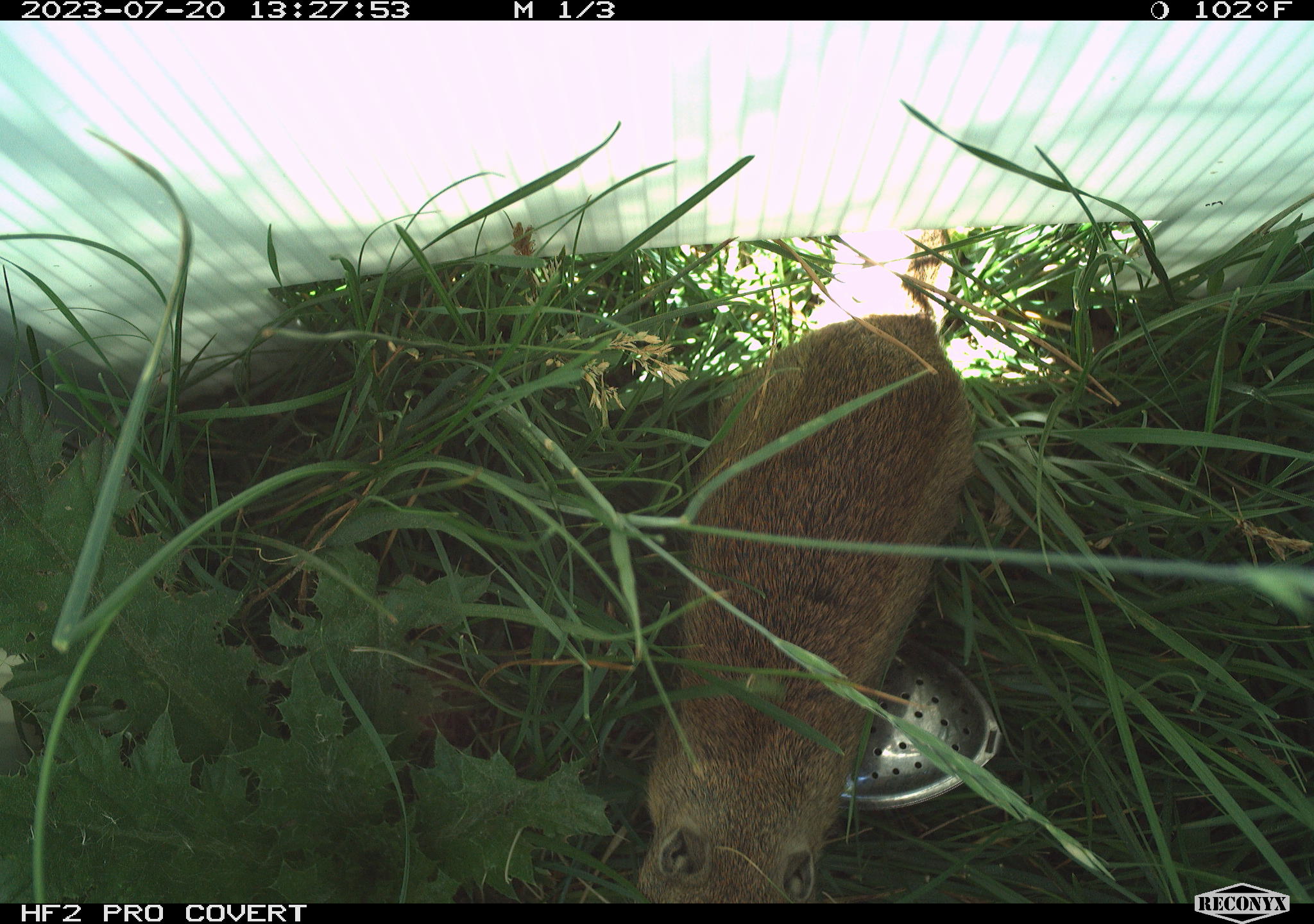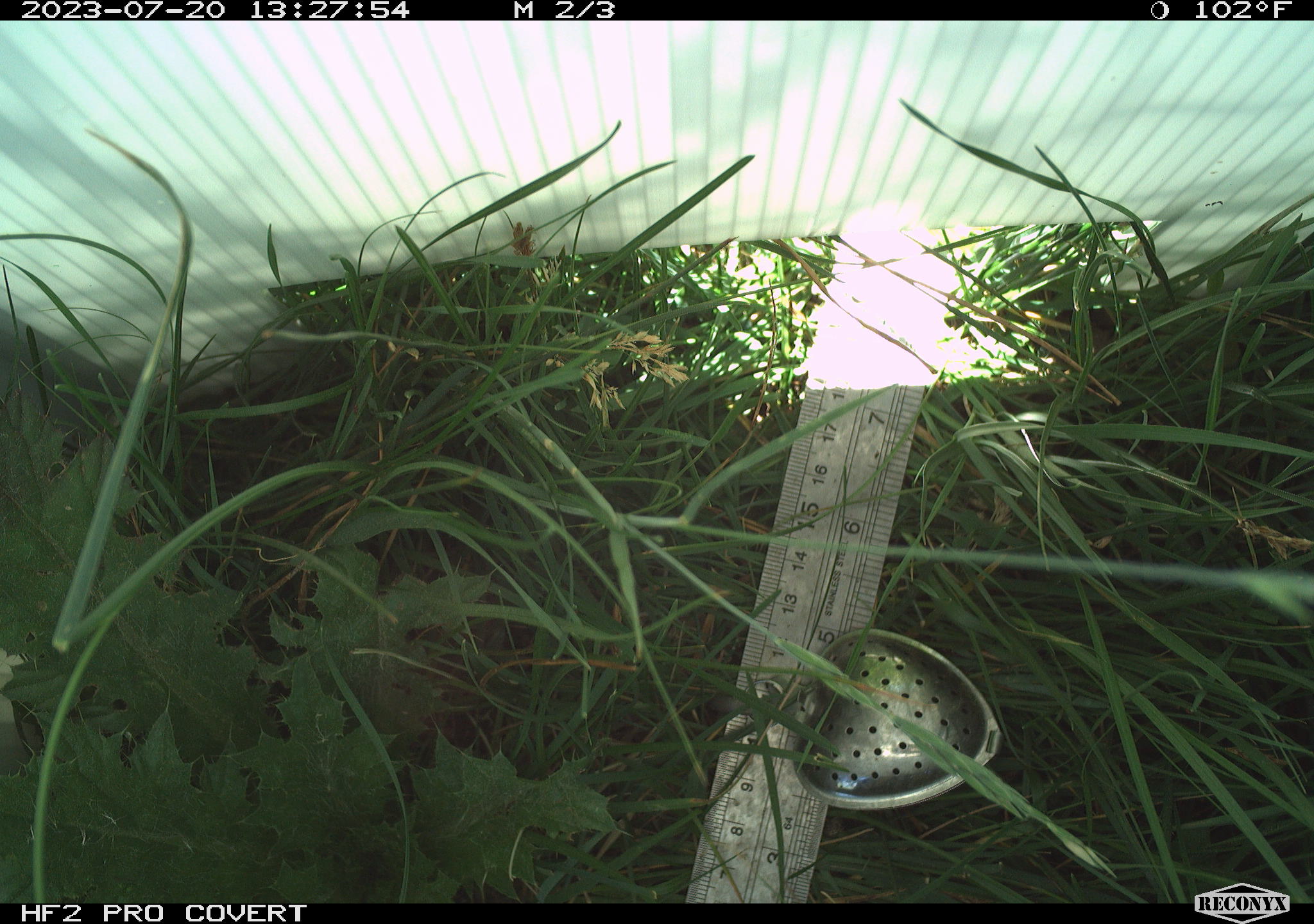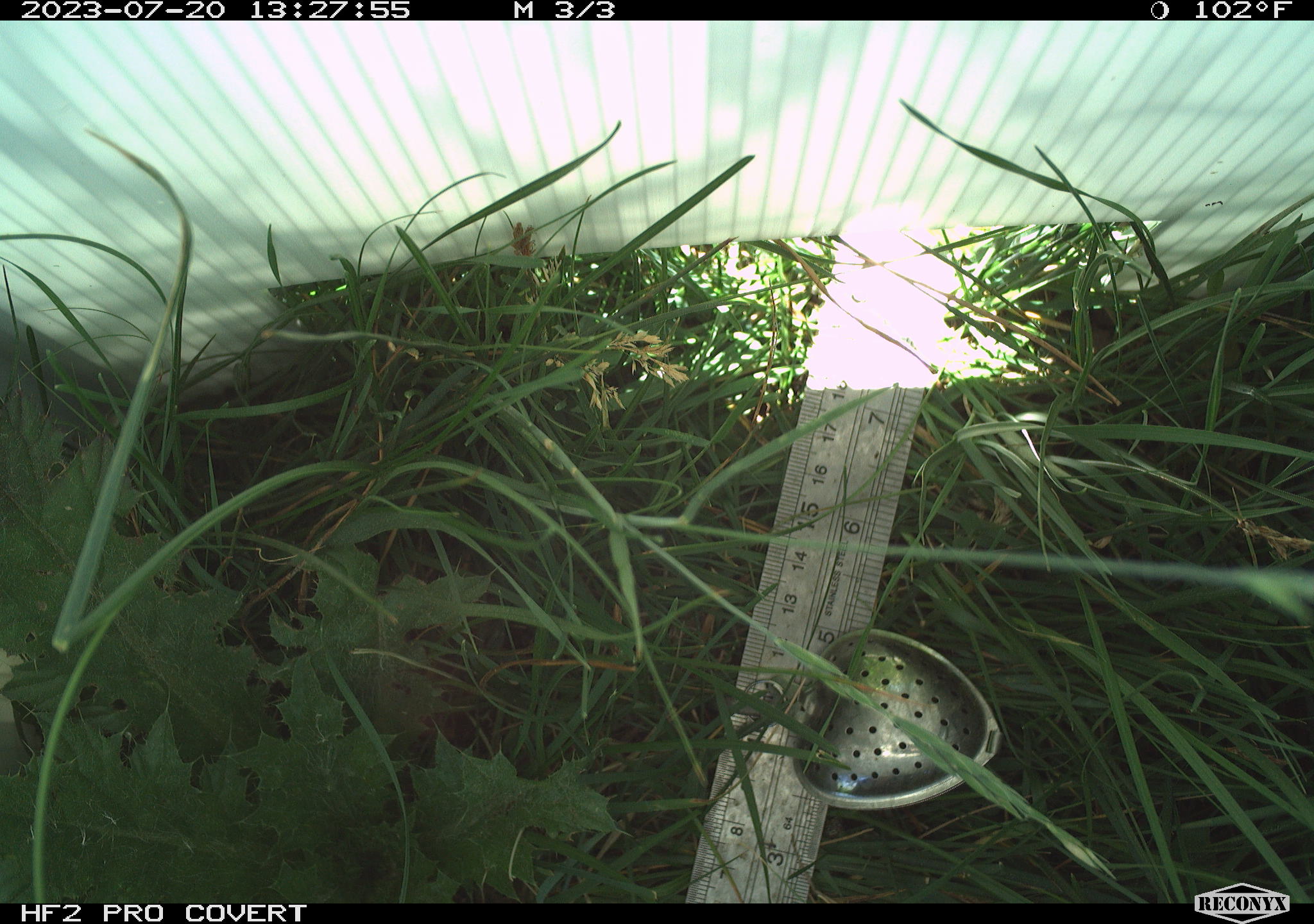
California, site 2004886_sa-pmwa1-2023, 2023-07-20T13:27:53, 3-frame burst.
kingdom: Animalia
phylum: Chordata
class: Mammalia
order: Rodentia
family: Sciuridae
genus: Urocitellus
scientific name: Urocitellus beldingi beldingi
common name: belding's ground squirrel